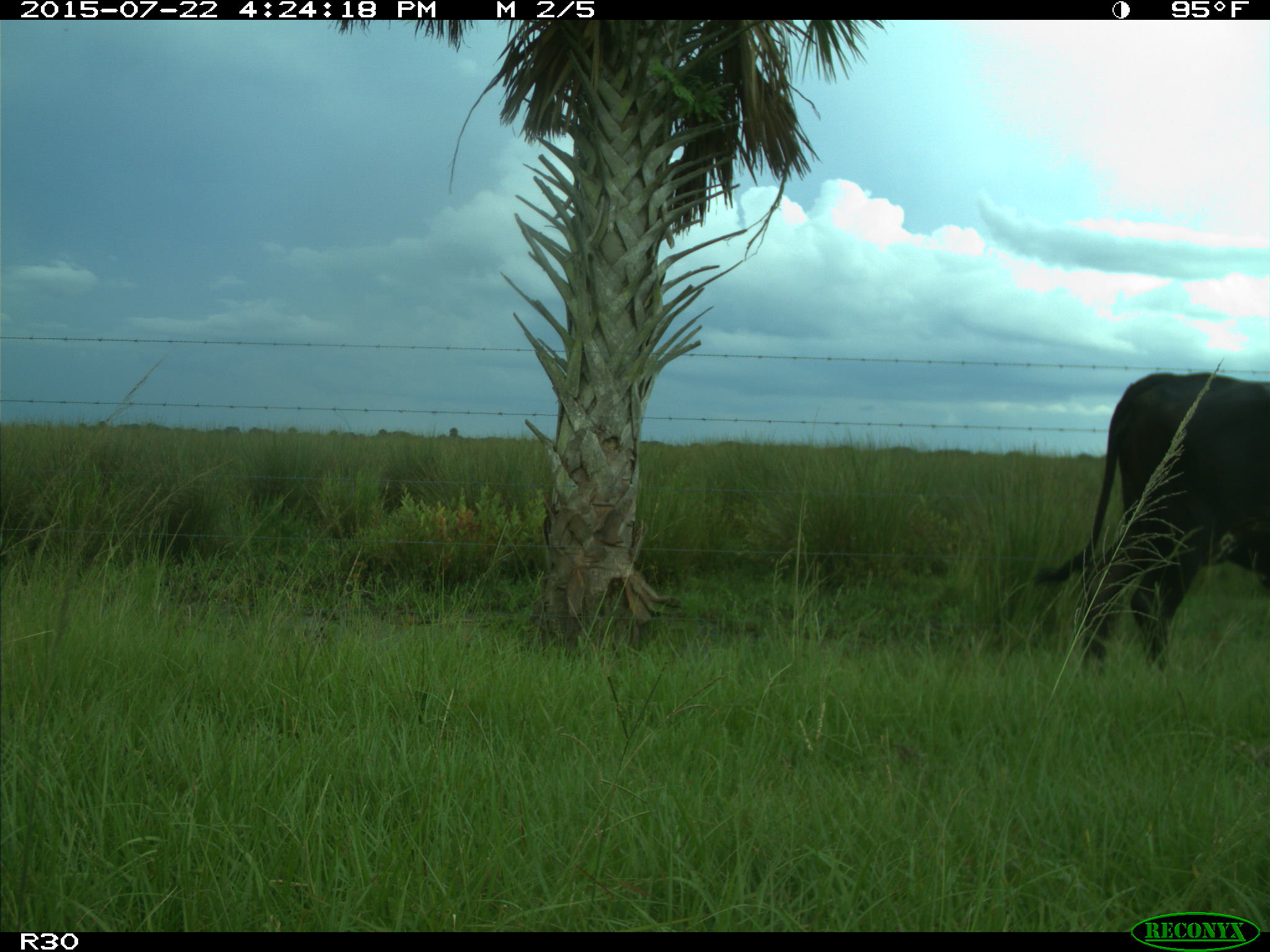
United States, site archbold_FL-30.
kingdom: Animalia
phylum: Chordata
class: Mammalia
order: Artiodactyla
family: Bovidae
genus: Bos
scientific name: Bos taurus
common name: domestic cow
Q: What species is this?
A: Bos taurus (domestic cow).